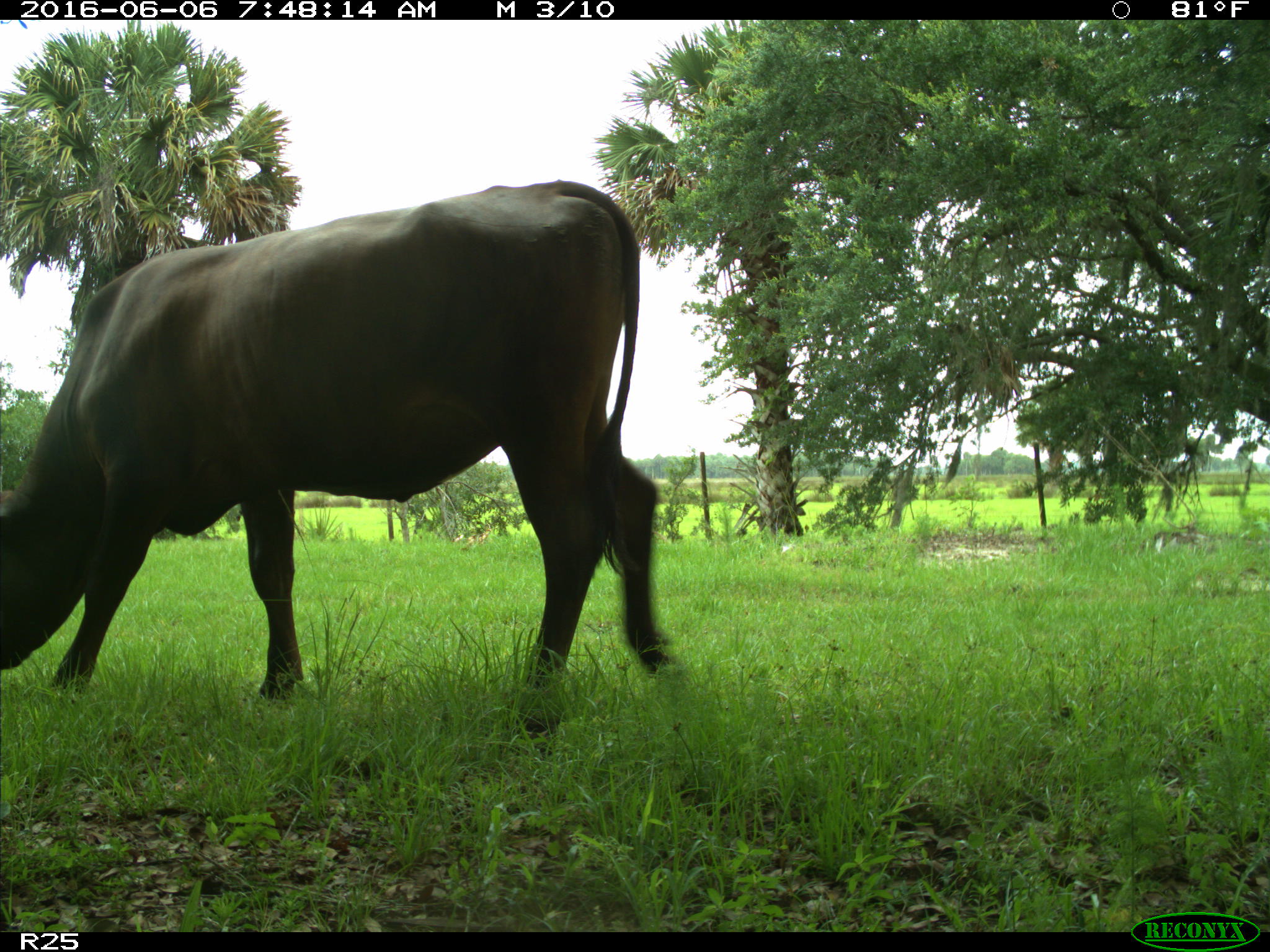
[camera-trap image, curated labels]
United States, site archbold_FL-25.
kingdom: Animalia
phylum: Chordata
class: Mammalia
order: Artiodactyla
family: Bovidae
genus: Bos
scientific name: Bos taurus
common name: domestic cow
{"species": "Bos taurus (domestic cow)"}